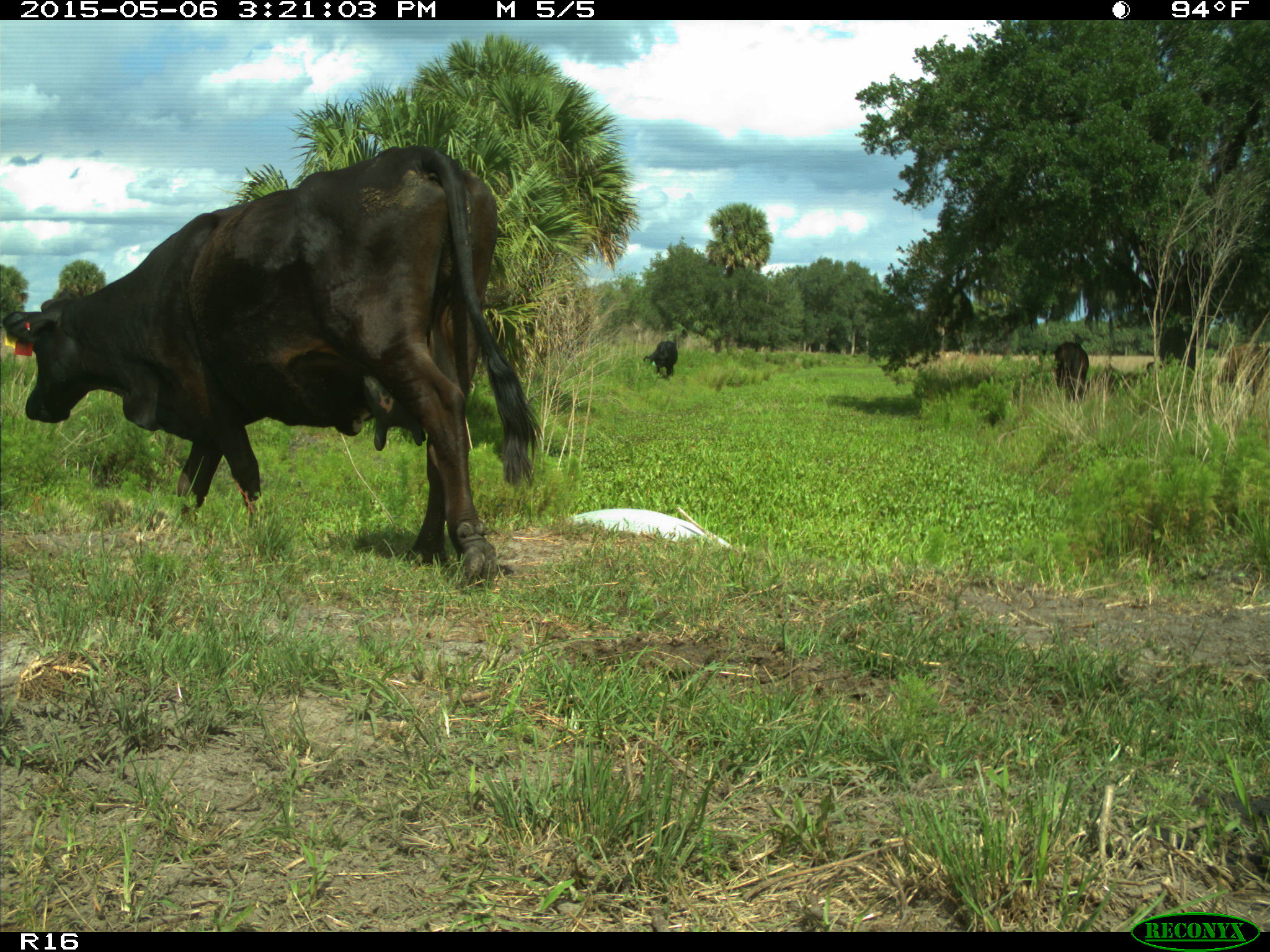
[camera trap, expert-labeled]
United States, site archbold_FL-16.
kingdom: Animalia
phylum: Chordata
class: Mammalia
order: Artiodactyla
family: Bovidae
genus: Bos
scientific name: Bos taurus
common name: domestic cow